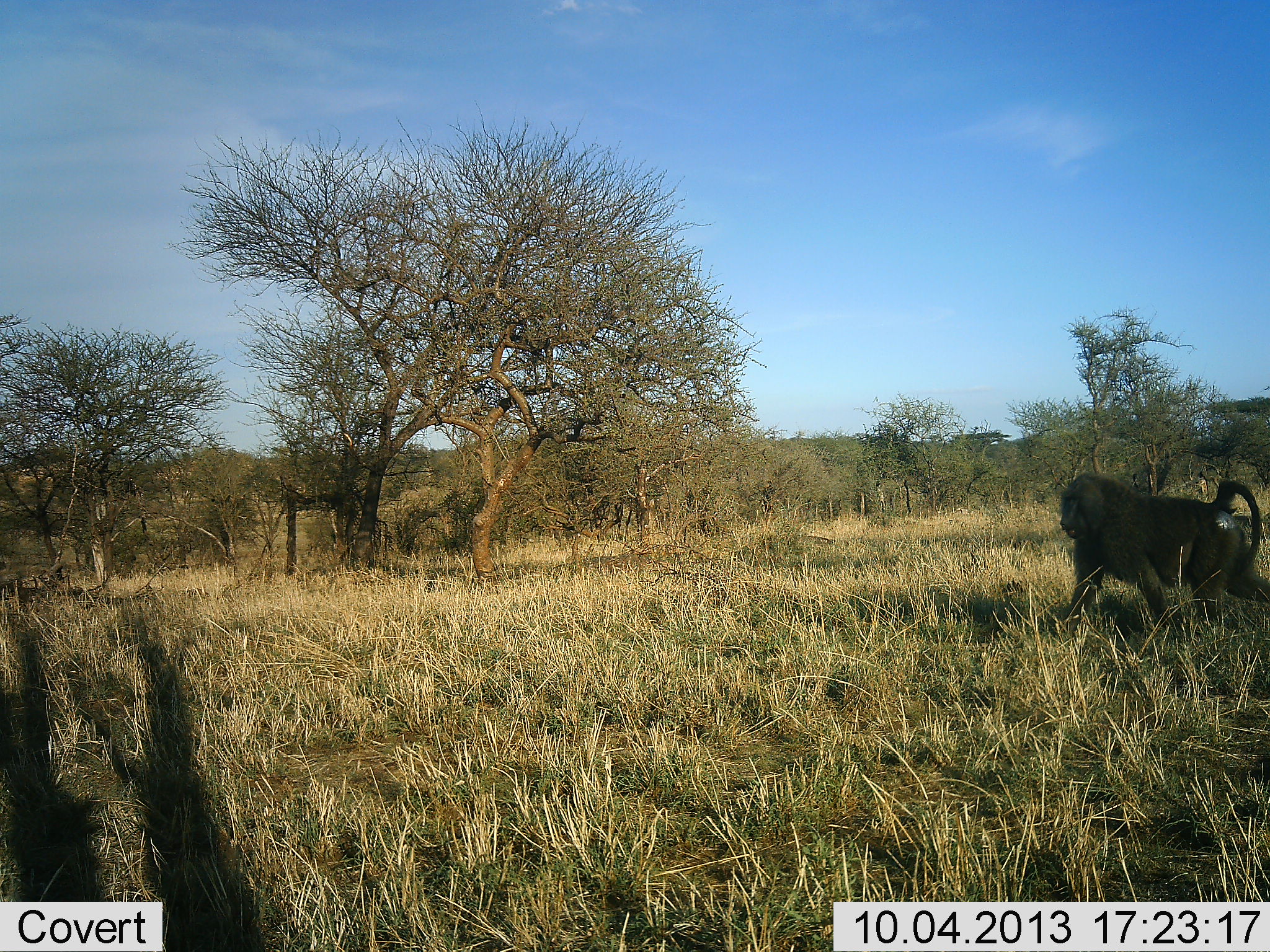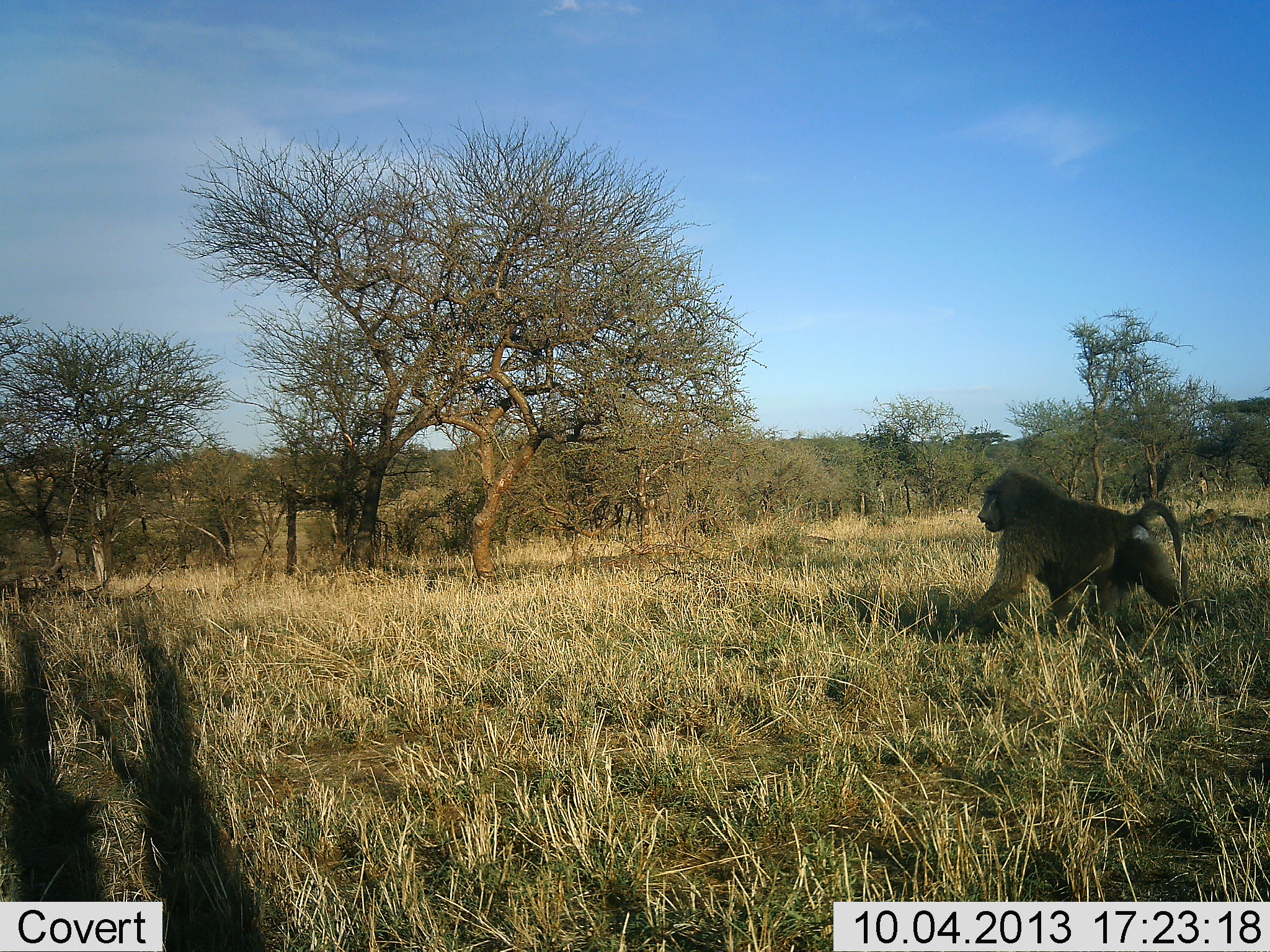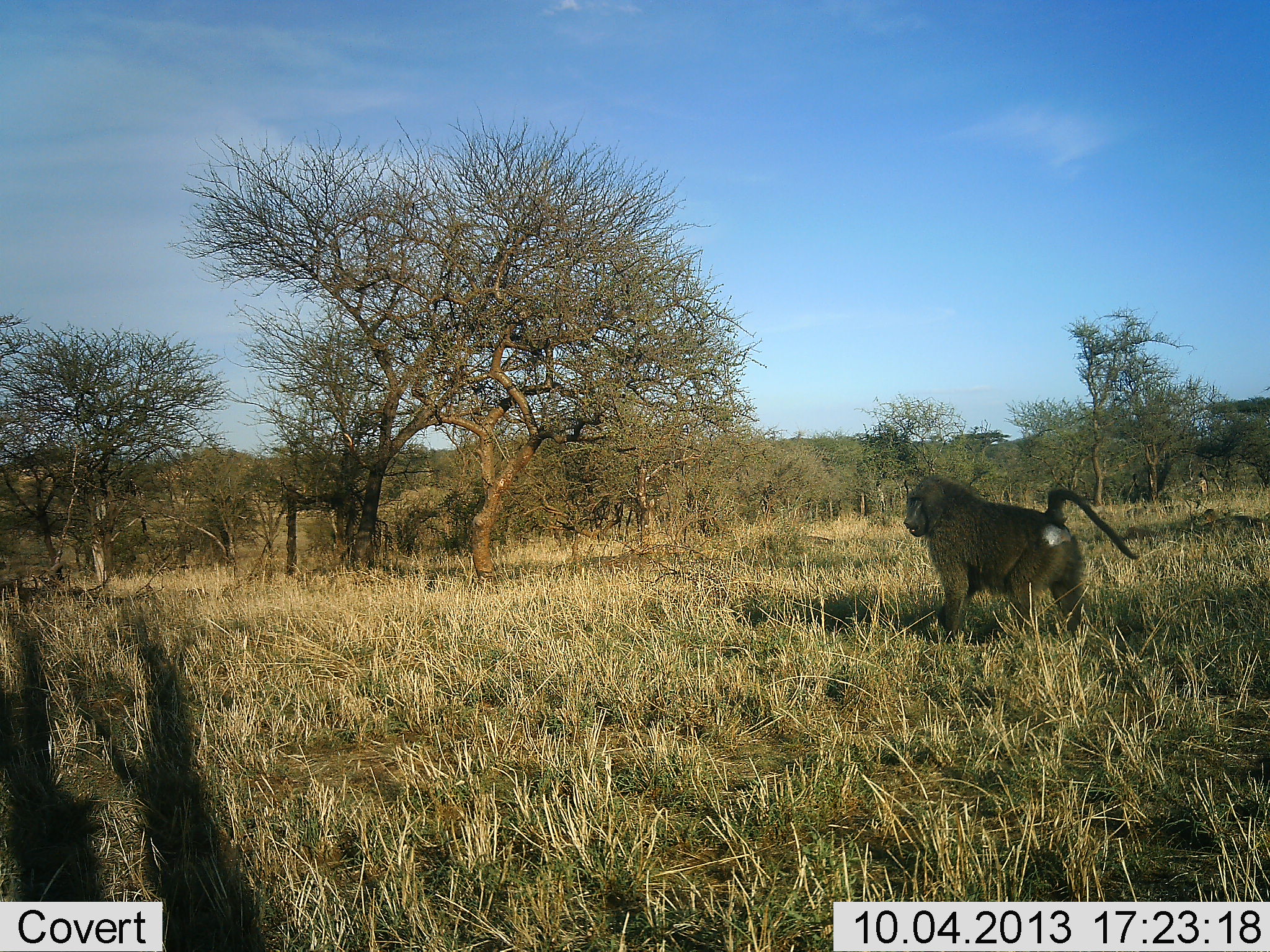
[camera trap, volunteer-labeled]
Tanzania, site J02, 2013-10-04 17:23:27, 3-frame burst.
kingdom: Animalia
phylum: Chordata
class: Mammalia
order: Primates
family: Cercopithecidae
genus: Papio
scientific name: Papio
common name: baboon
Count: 1.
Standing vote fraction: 0%.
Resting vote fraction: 0%.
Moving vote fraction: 100%.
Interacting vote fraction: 0%.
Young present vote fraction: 0%.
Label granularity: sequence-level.